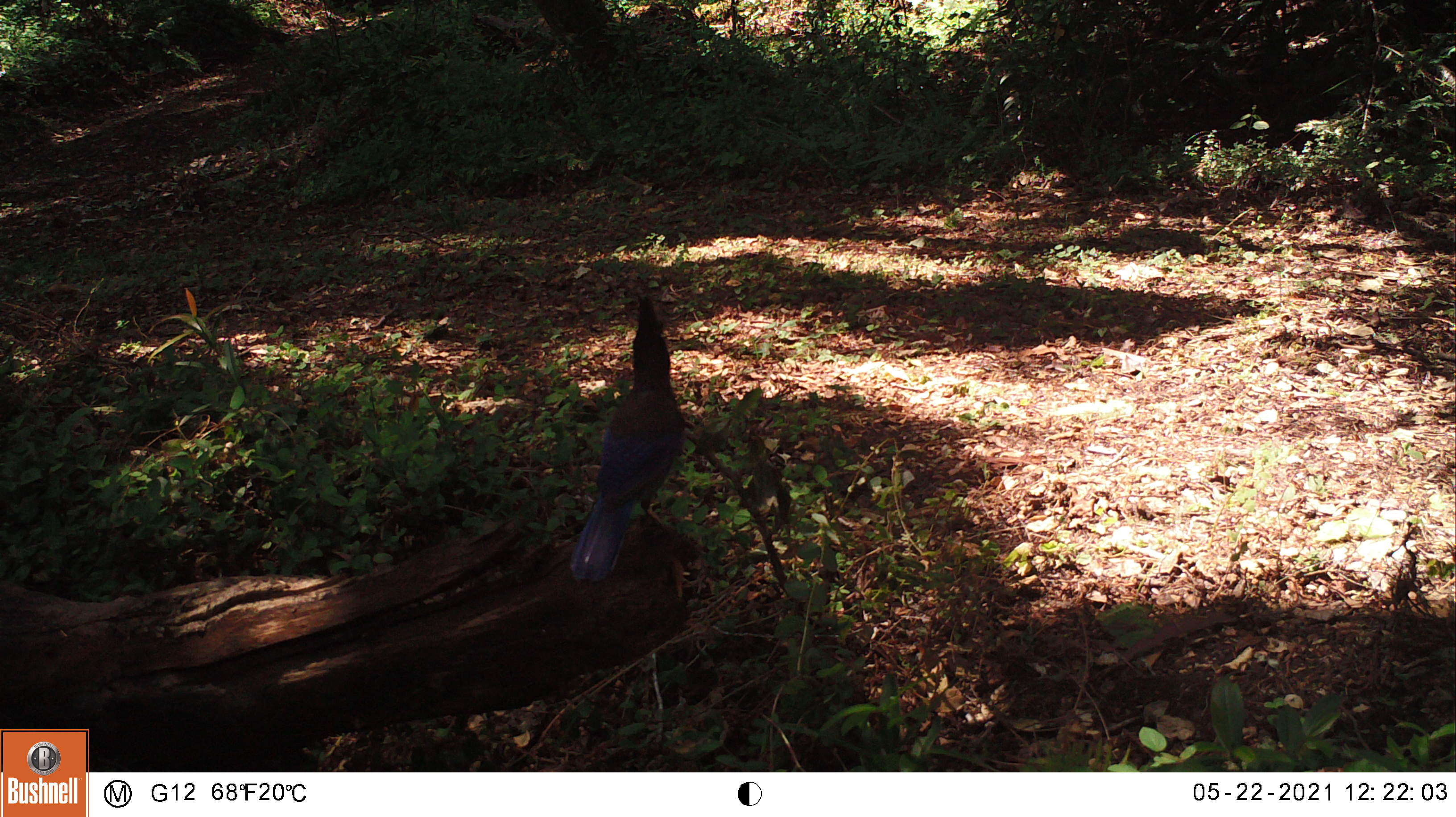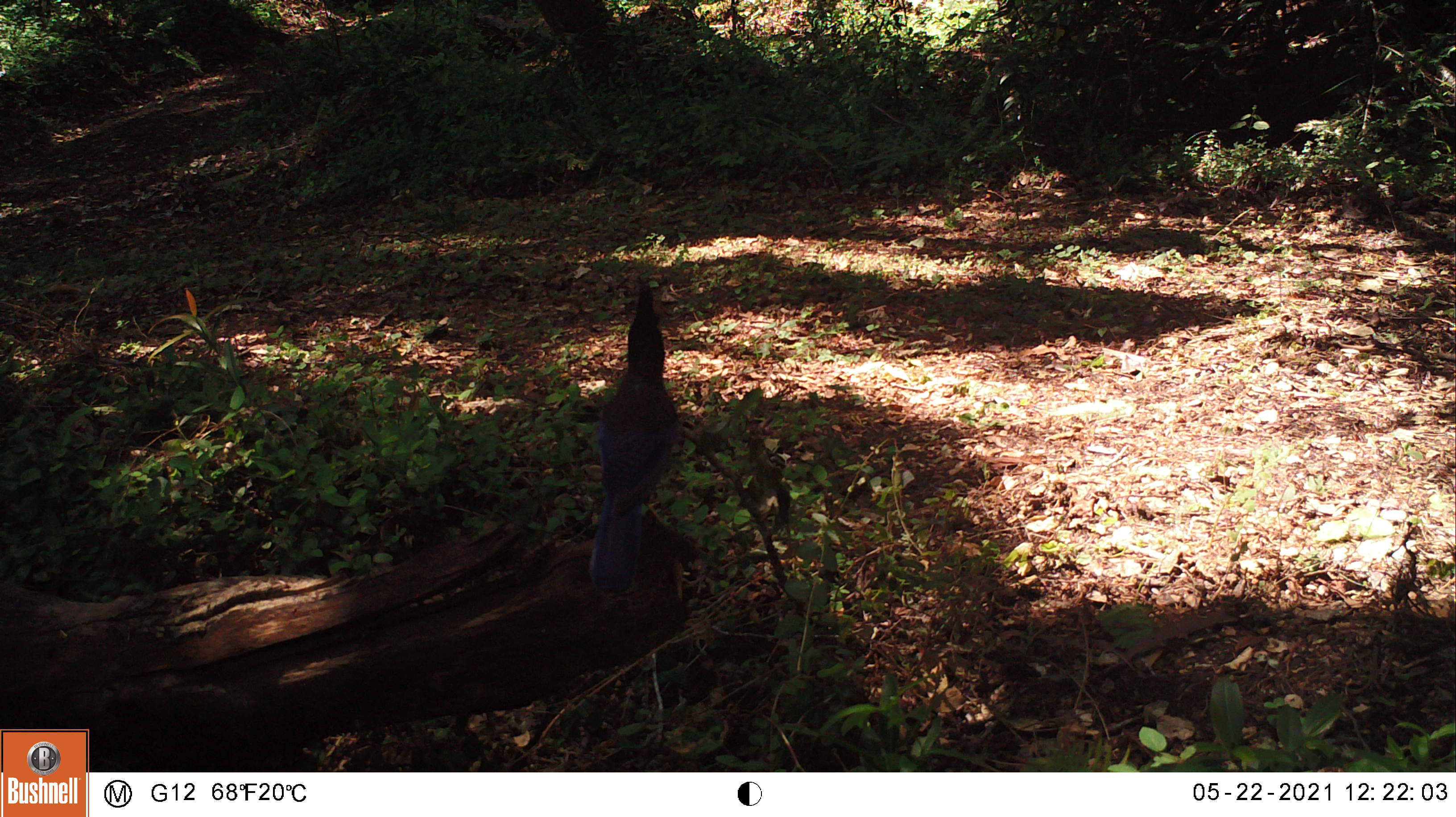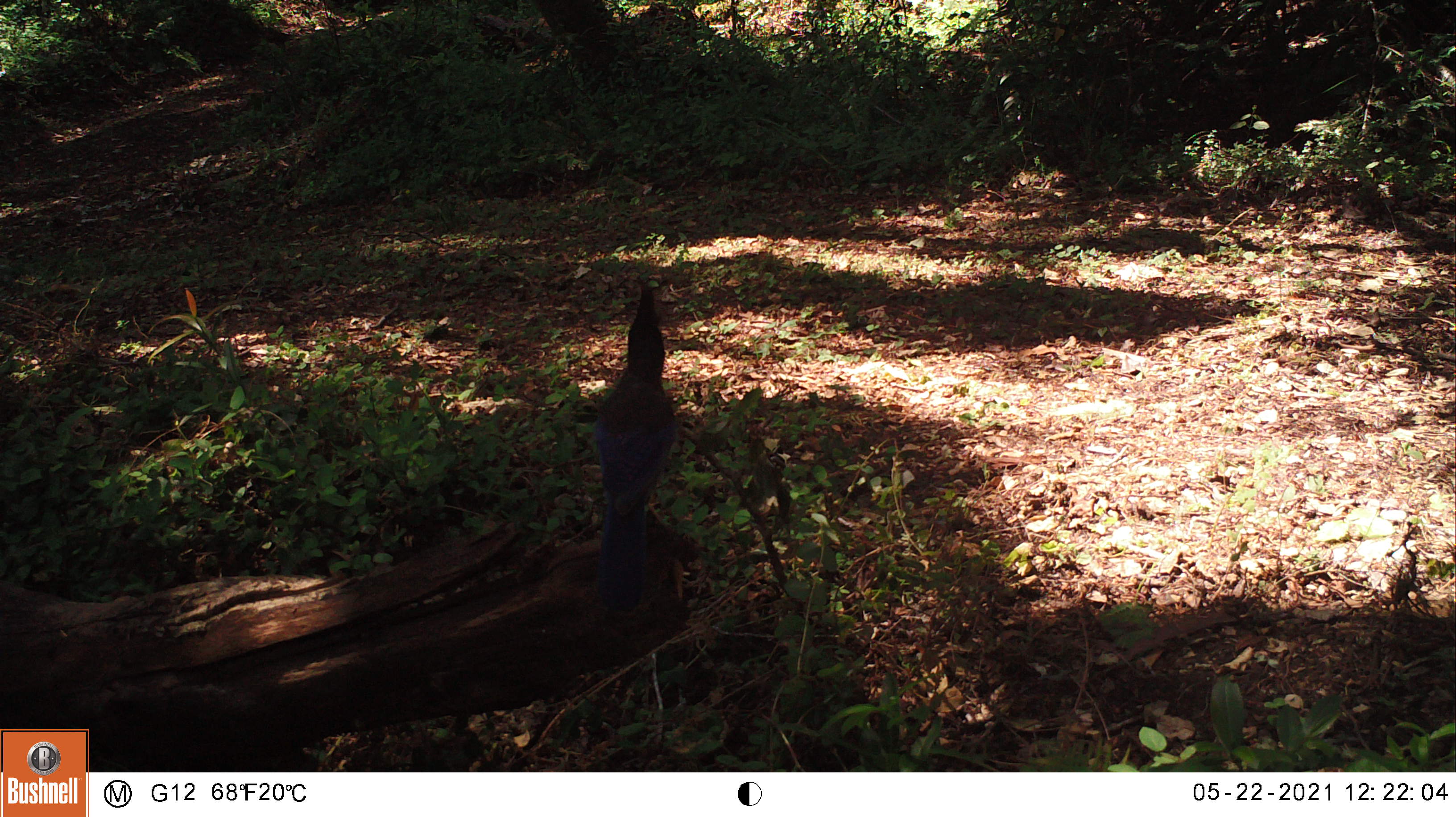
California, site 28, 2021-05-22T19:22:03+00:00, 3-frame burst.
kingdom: Animalia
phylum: Chordata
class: Aves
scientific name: Aves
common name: bird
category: unknown bird